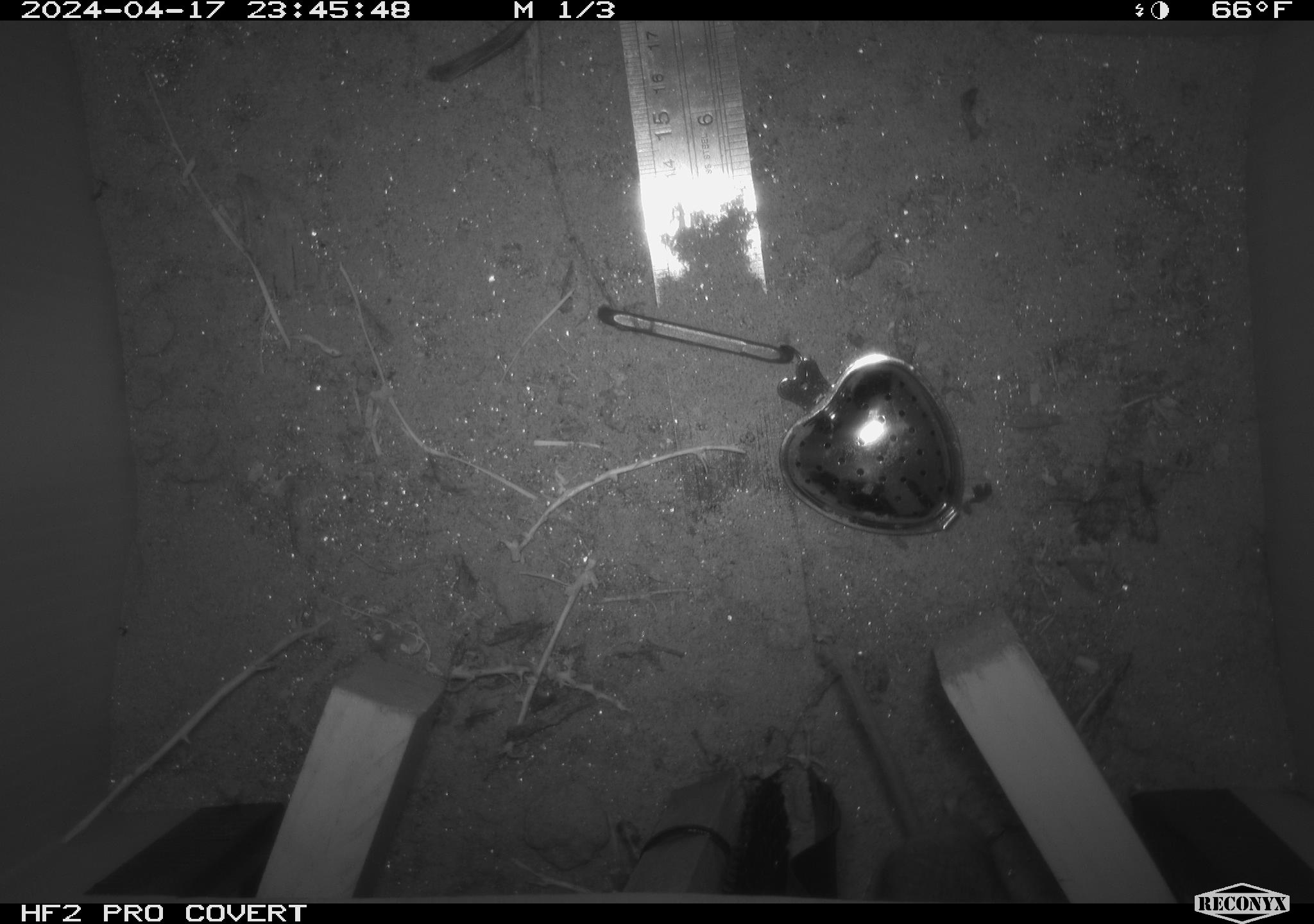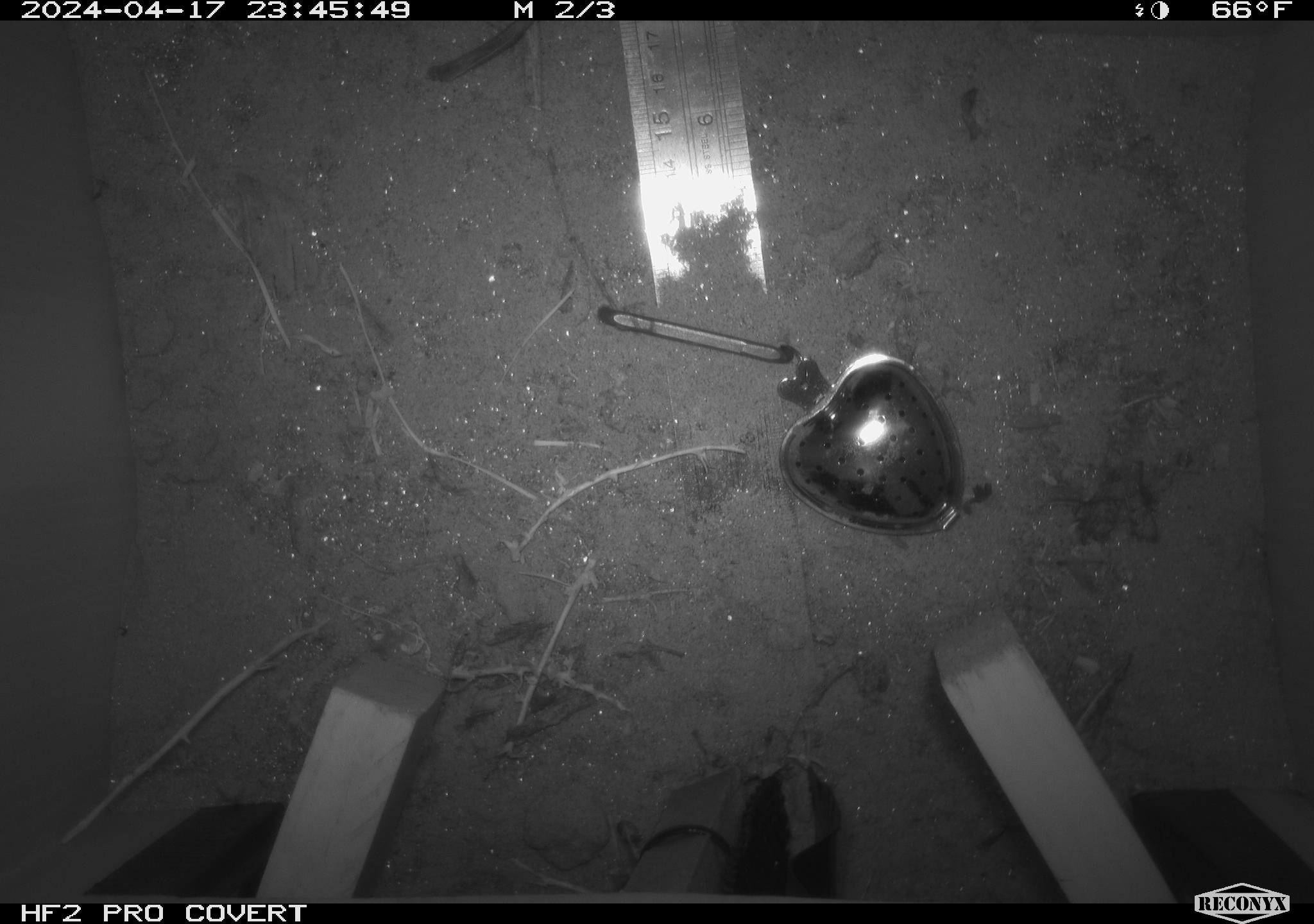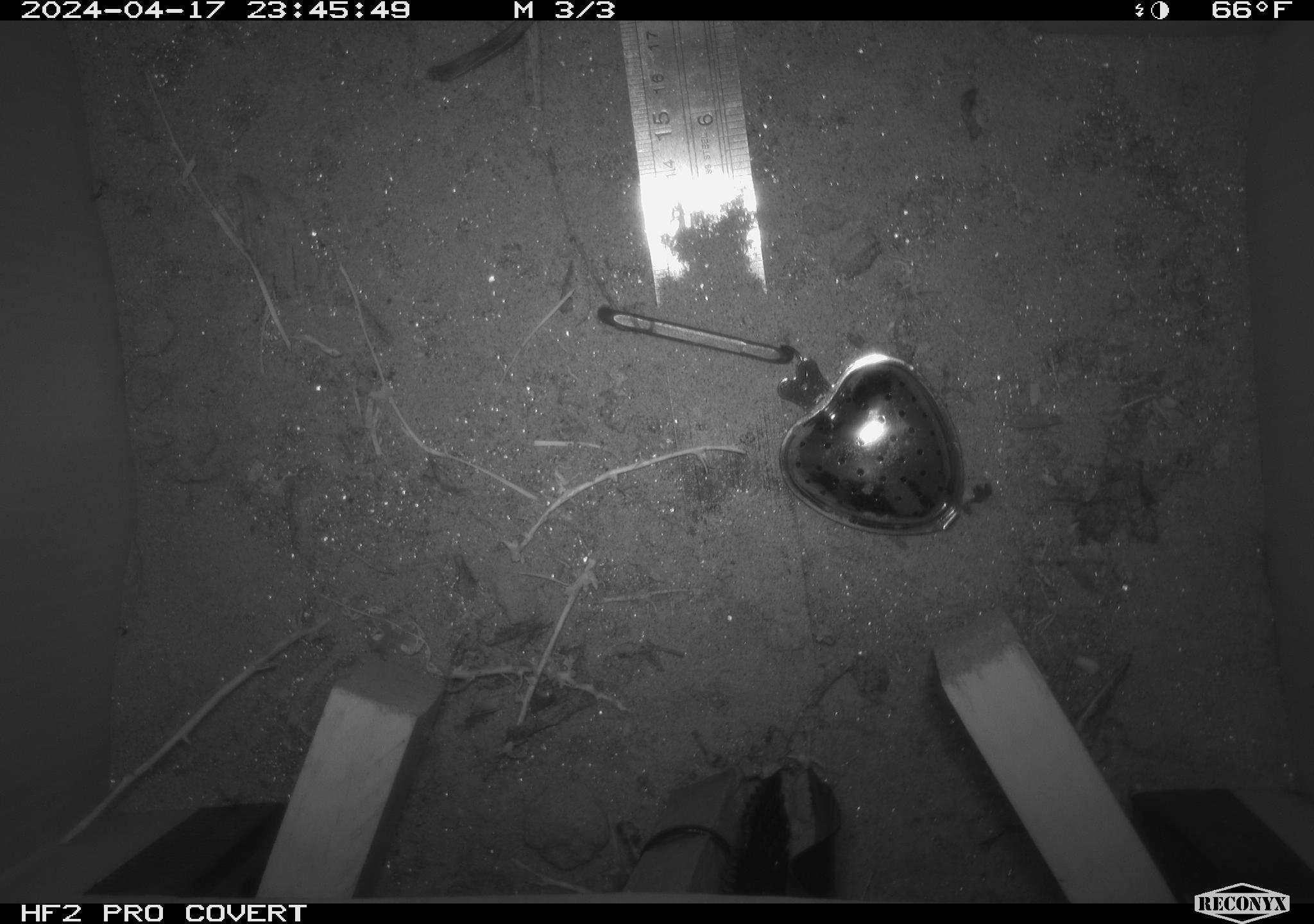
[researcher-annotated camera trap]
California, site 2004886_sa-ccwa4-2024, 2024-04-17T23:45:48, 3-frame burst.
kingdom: Animalia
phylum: Chordata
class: Mammalia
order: Rodentia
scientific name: Rodentia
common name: woodrat or rat or mouse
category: woodrat or rat or mouse species